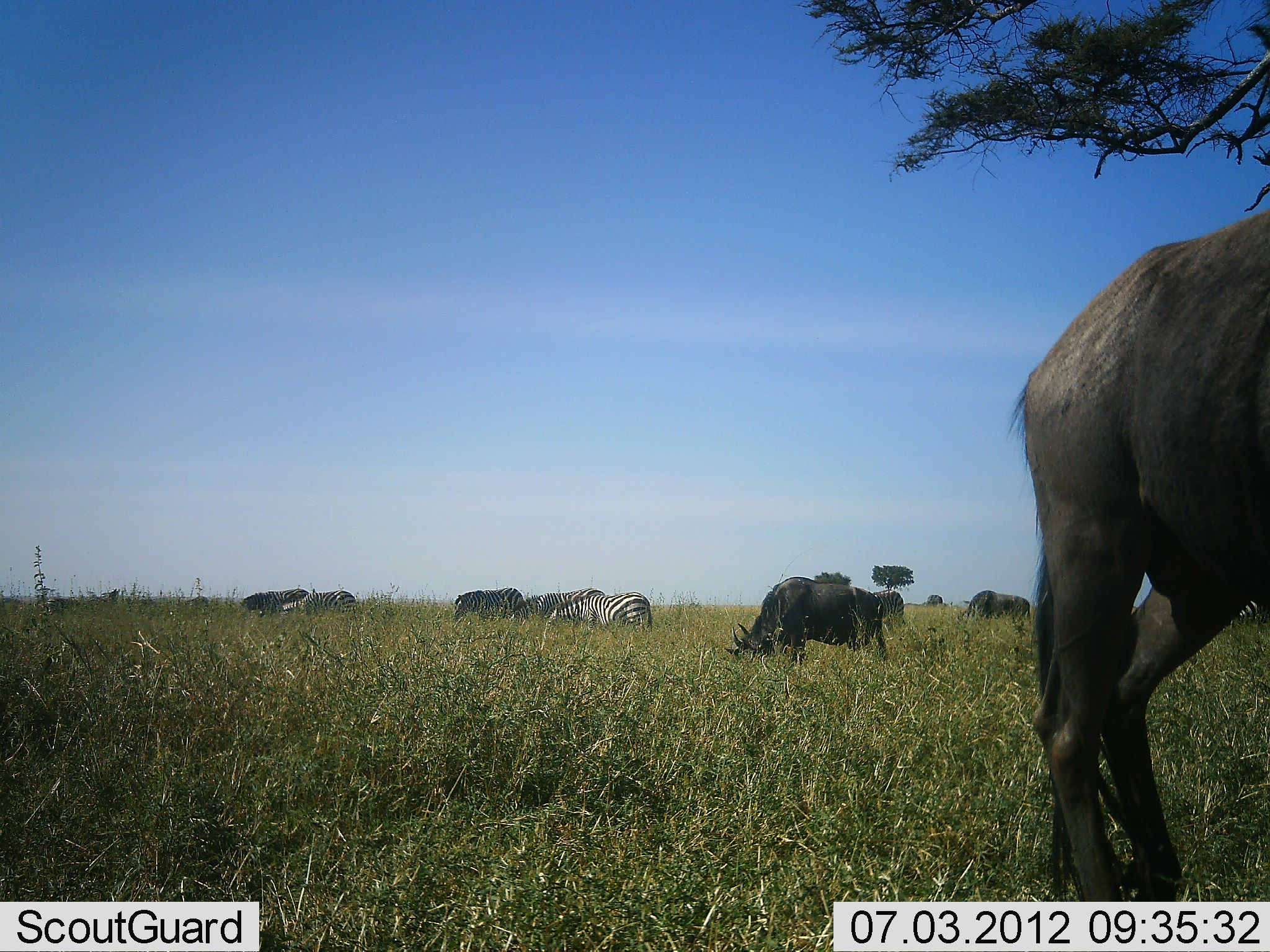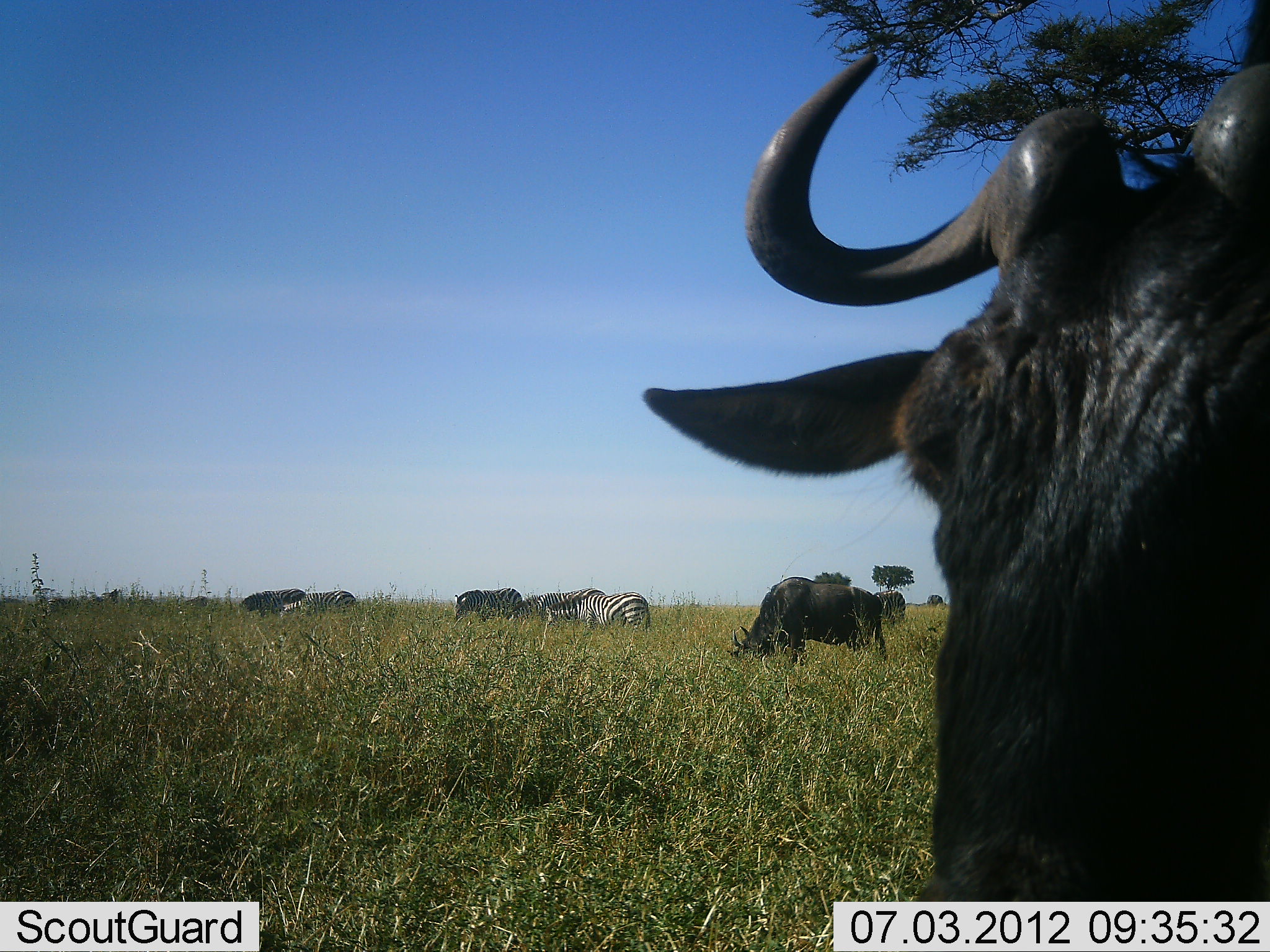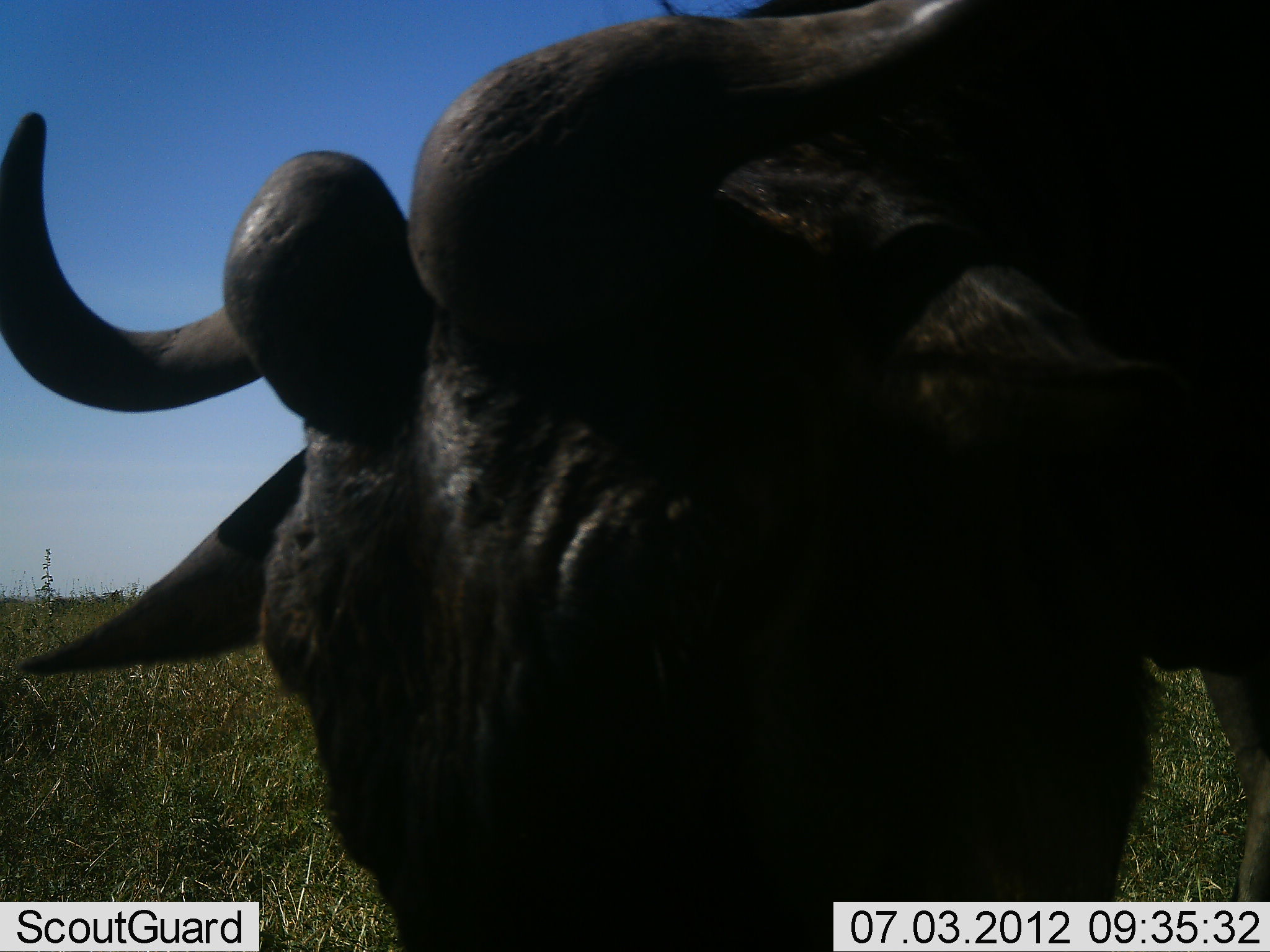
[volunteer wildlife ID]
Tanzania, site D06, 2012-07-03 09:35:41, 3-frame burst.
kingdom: Animalia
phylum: Chordata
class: Mammalia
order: Artiodactyla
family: Bovidae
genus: Connochaetes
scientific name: Connochaetes taurinus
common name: blue wildebeest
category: wildebeest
Wildebeest (blue wildebeest) (Connochaetes taurinus), count 4. Behavior (volunteer vote fractions): standing 10%, resting 0%, moving 70%, interacting 0%. Young present (vote fraction): 0%. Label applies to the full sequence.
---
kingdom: Animalia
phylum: Chordata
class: Mammalia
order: Perissodactyla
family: Equidae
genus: Equus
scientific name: Equus quagga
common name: plains zebra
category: zebra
Zebra (plains zebra) (Equus quagga), count 5. Behavior (volunteer vote fractions): standing 9%, resting 0%, moving 18%, interacting 0%. Young present (vote fraction): 0%. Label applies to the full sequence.